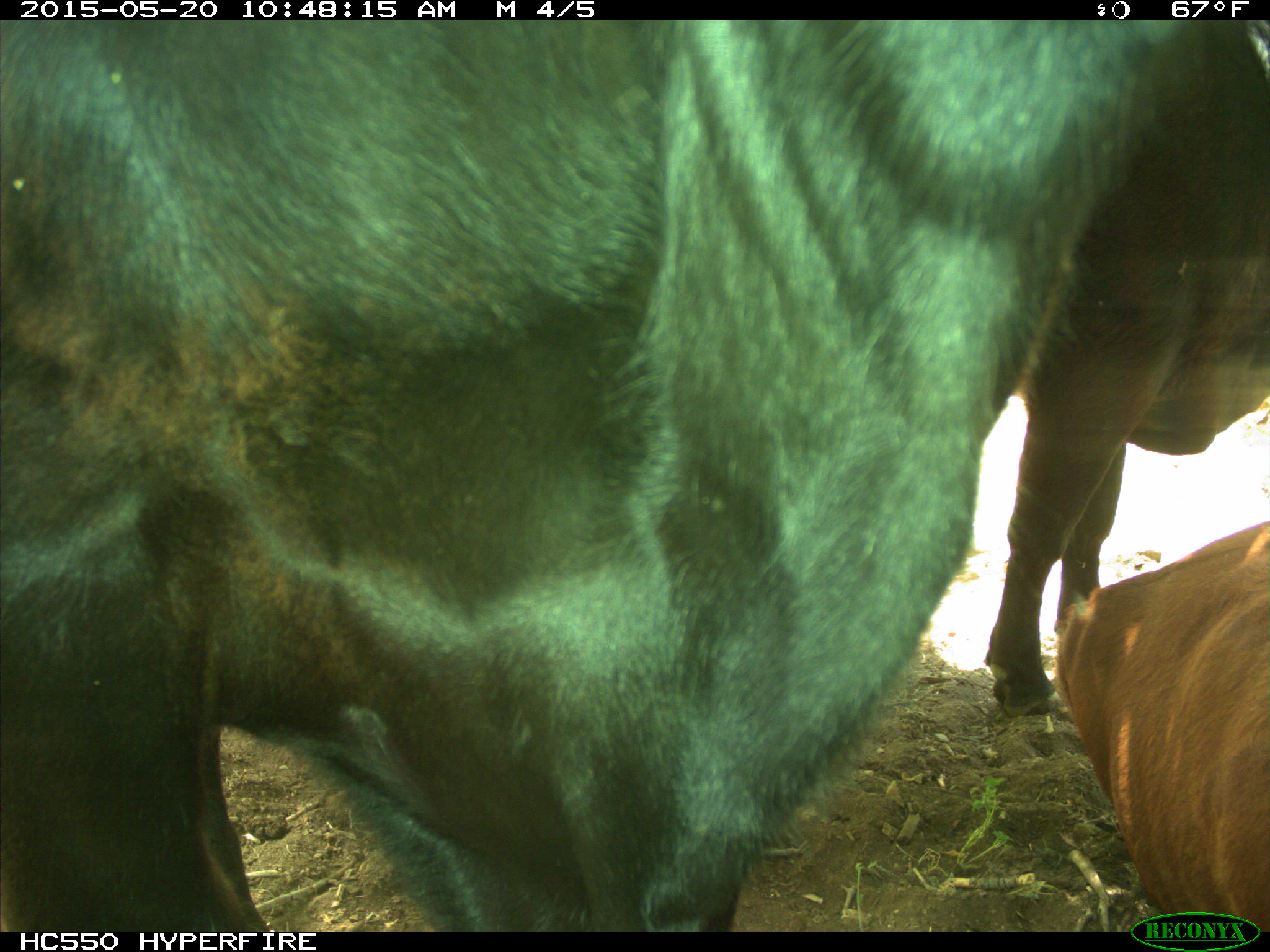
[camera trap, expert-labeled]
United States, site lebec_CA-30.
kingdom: Animalia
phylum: Chordata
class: Mammalia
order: Artiodactyla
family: Bovidae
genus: Bos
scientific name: Bos taurus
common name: domestic cow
Bos taurus (domestic cow).